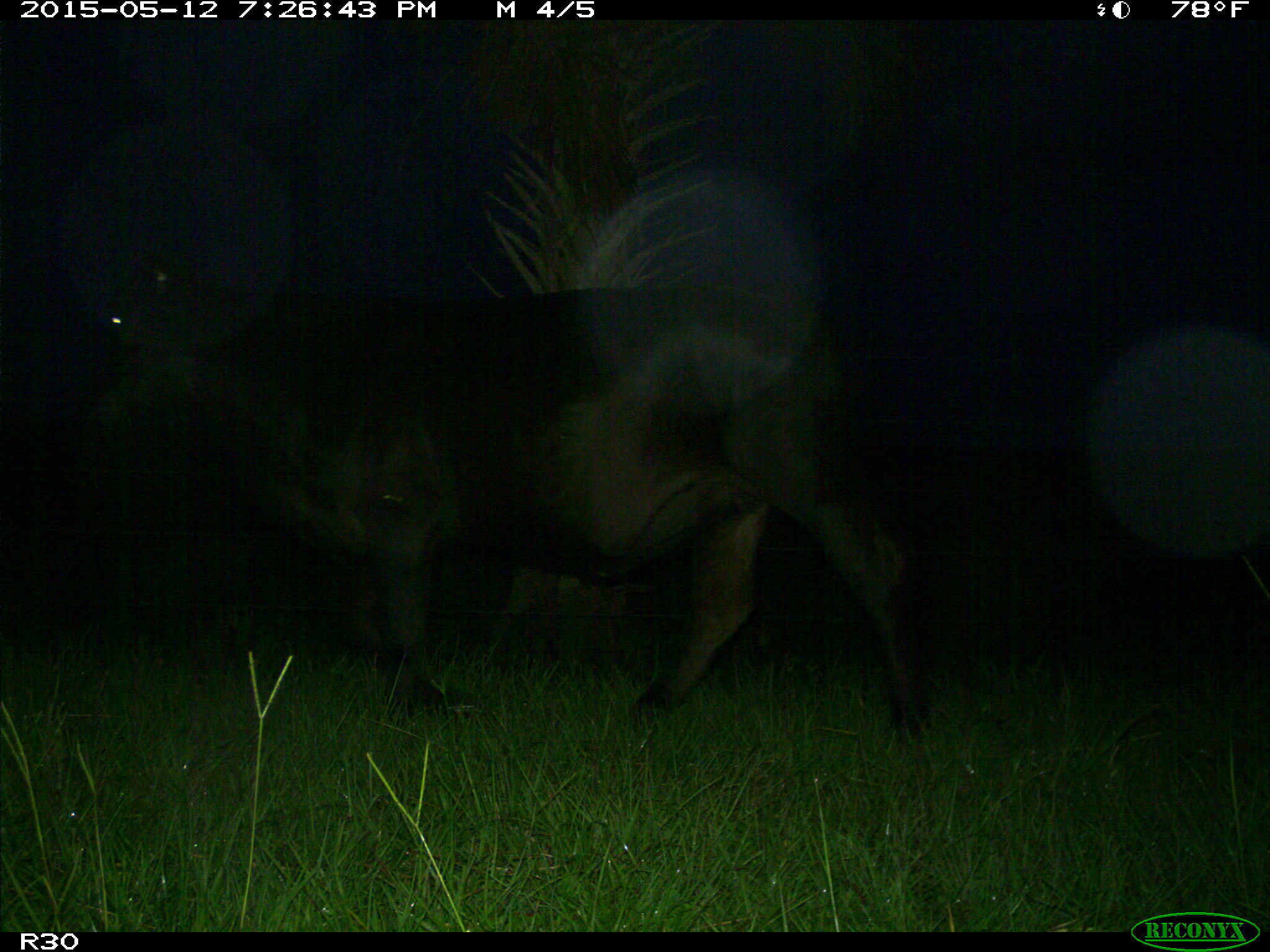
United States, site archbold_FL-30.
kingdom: Animalia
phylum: Chordata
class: Mammalia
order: Artiodactyla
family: Bovidae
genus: Bos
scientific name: Bos taurus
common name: domestic cow